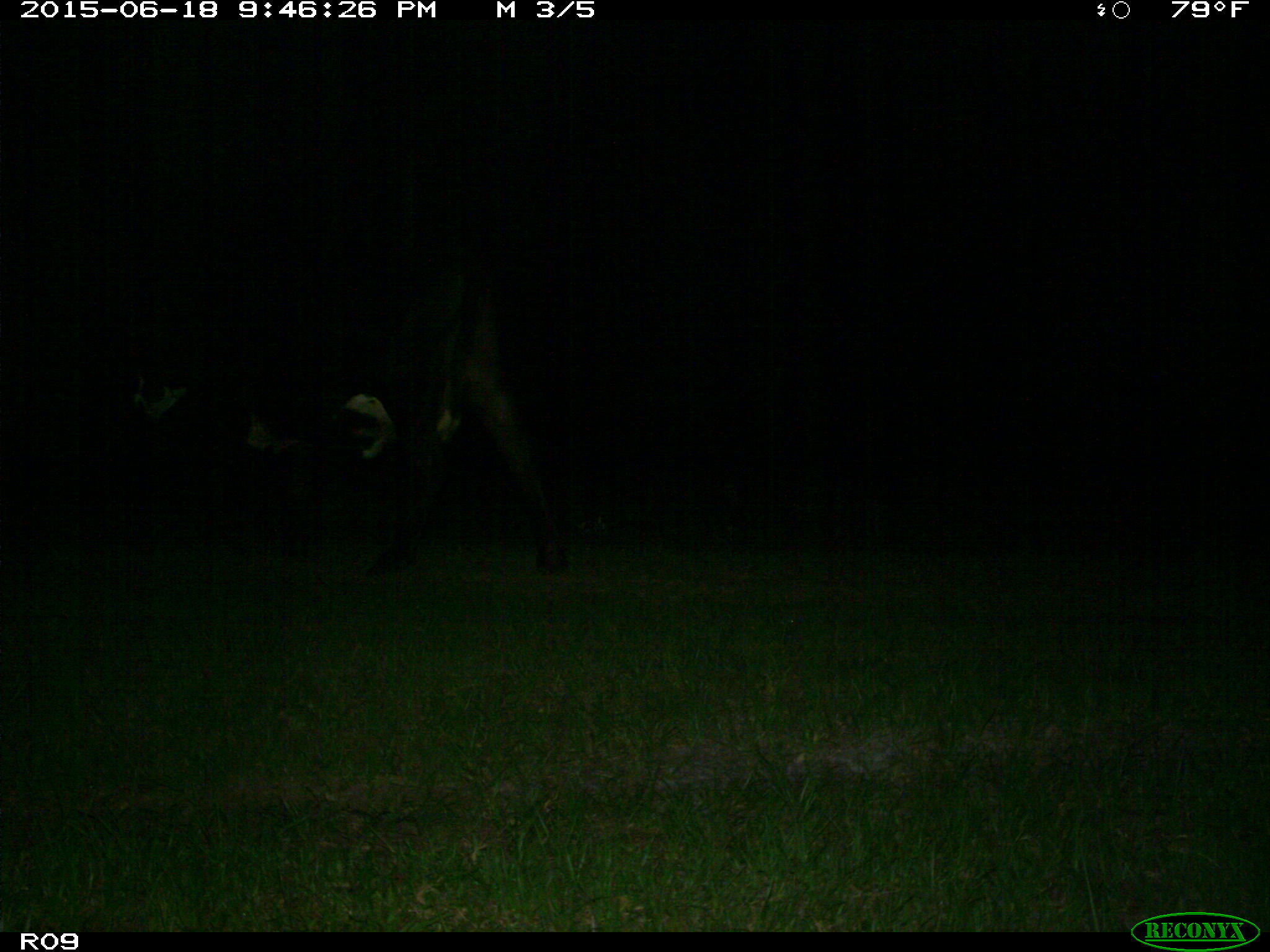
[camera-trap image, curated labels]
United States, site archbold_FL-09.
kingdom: Animalia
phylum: Chordata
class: Mammalia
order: Artiodactyla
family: Bovidae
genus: Bos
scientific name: Bos taurus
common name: domestic cow